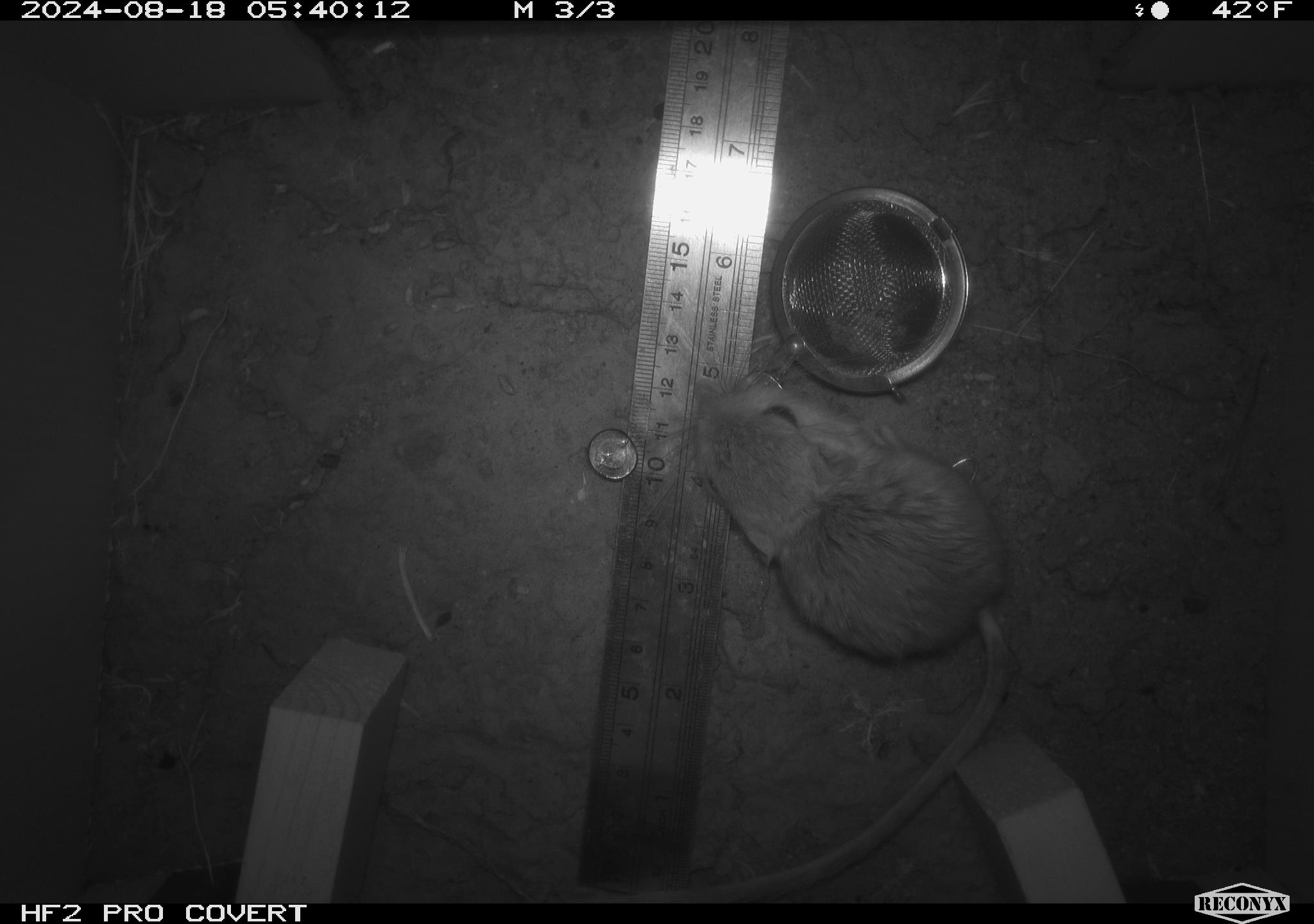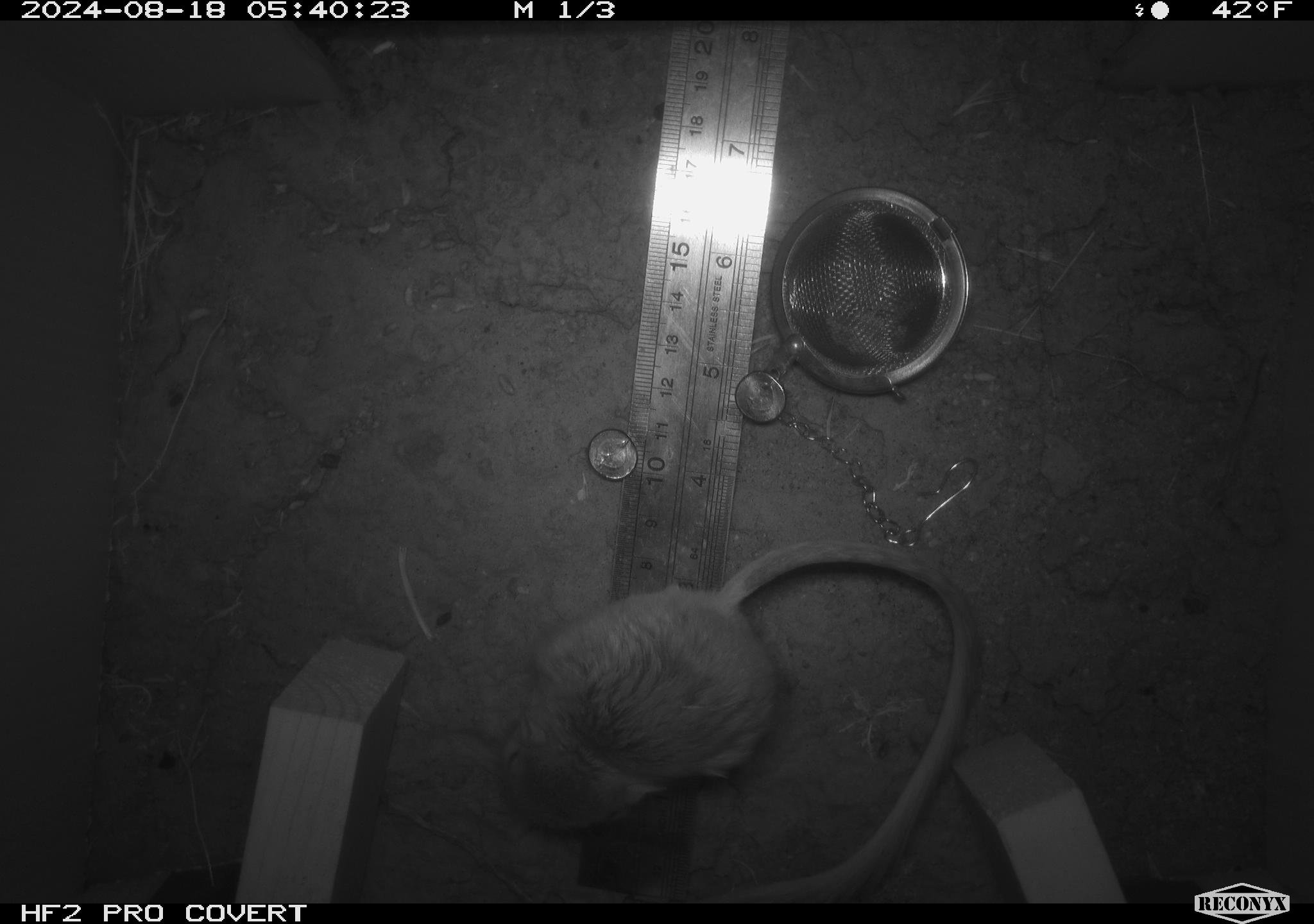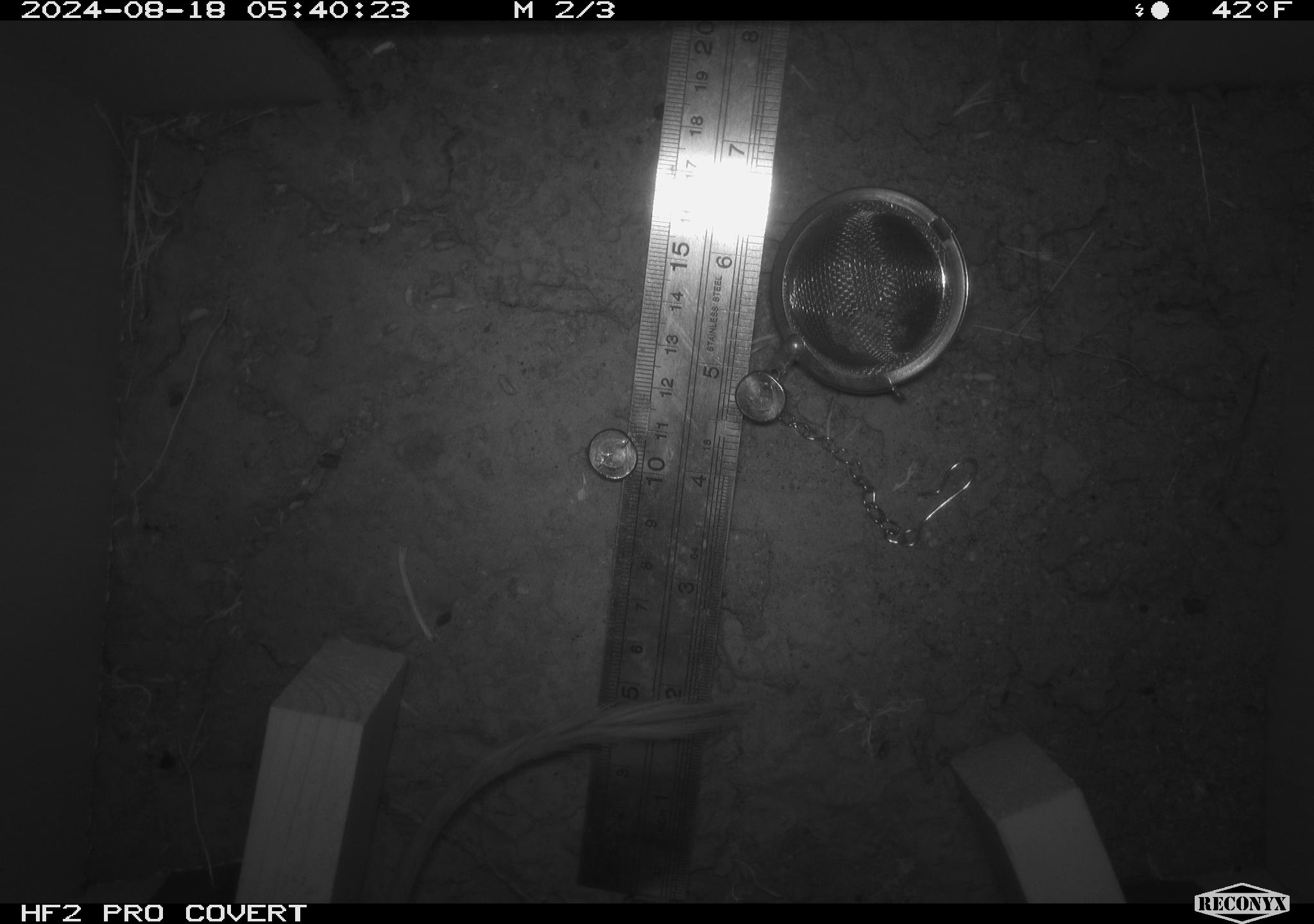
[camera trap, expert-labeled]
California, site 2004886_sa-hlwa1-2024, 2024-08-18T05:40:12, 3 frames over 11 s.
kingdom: Animalia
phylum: Chordata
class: Mammalia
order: Rodentia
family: Heteromyidae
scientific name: Heteromyidae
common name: kangaroo rats and pocket mice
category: heteromyidae family